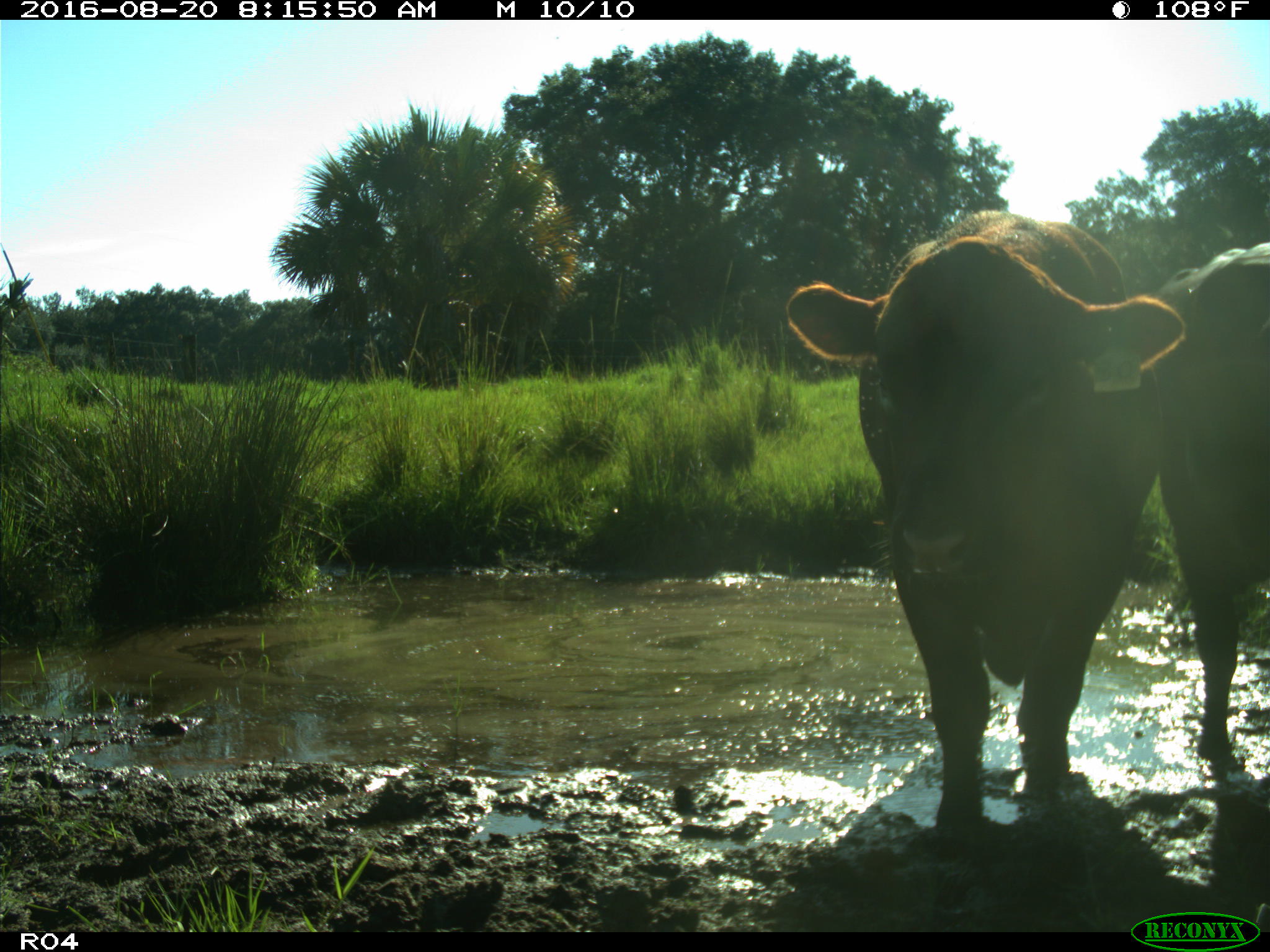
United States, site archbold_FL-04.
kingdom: Animalia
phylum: Chordata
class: Mammalia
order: Artiodactyla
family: Bovidae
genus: Bos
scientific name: Bos taurus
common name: domestic cow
Bos taurus (domestic cow).